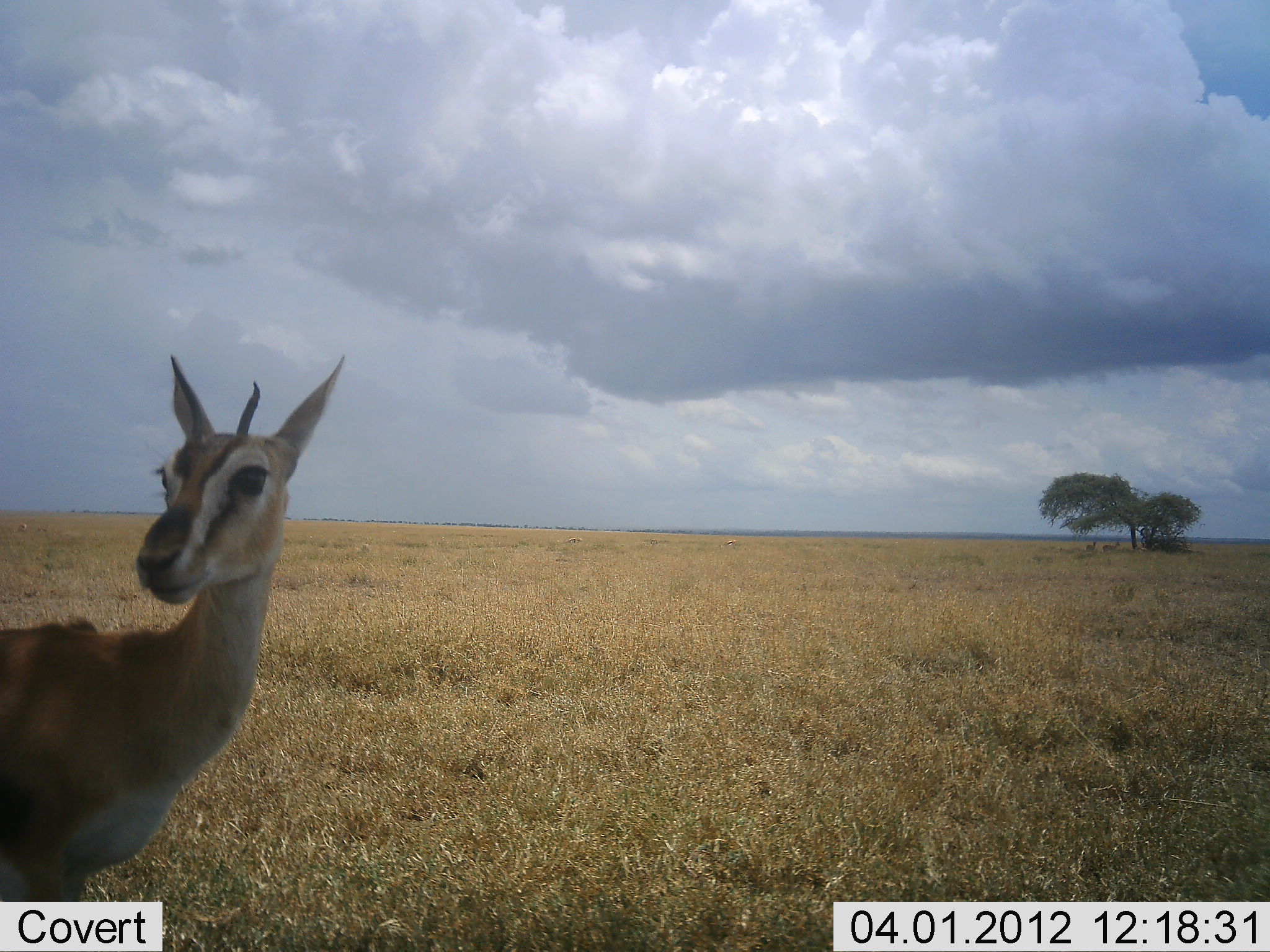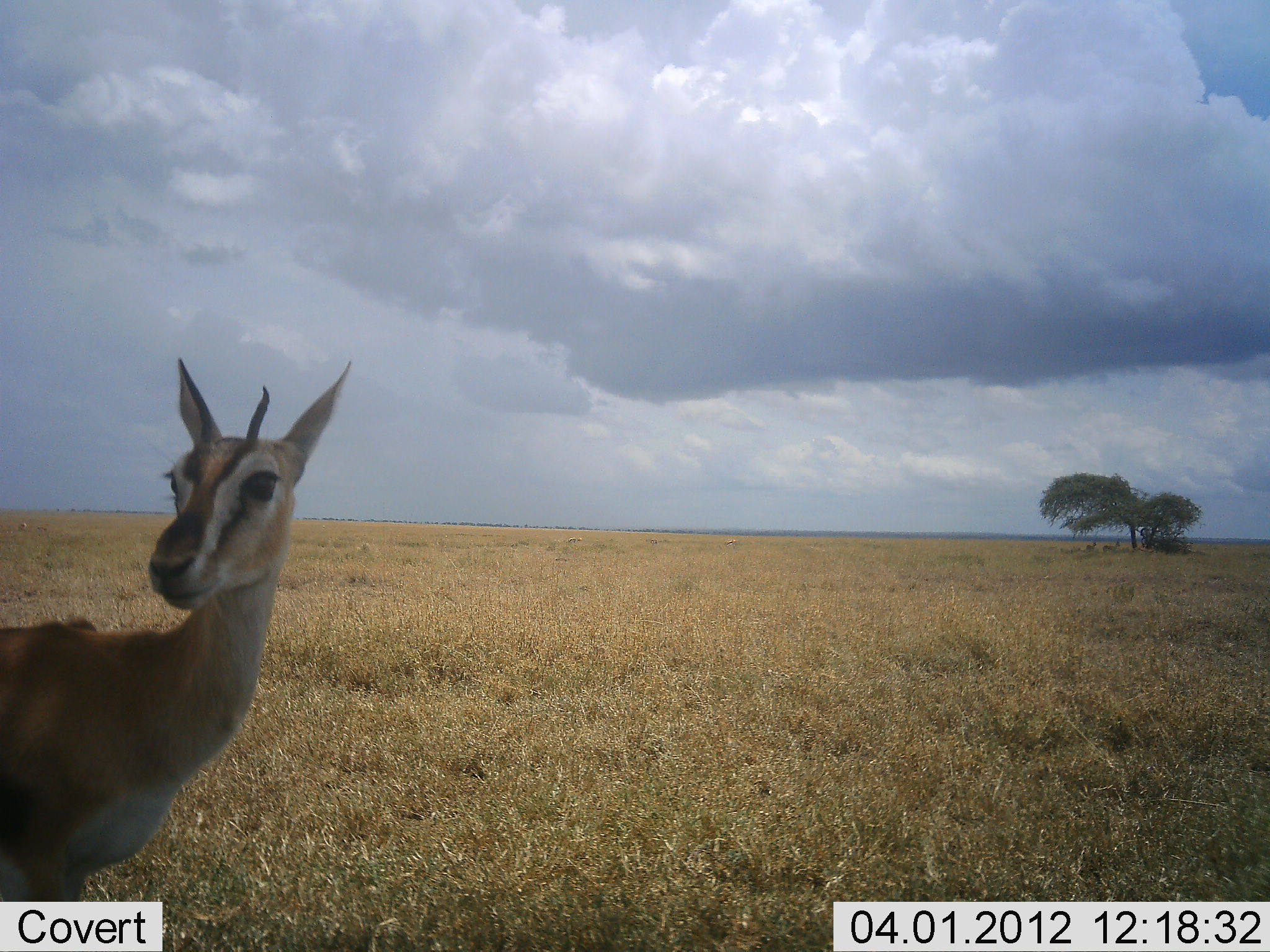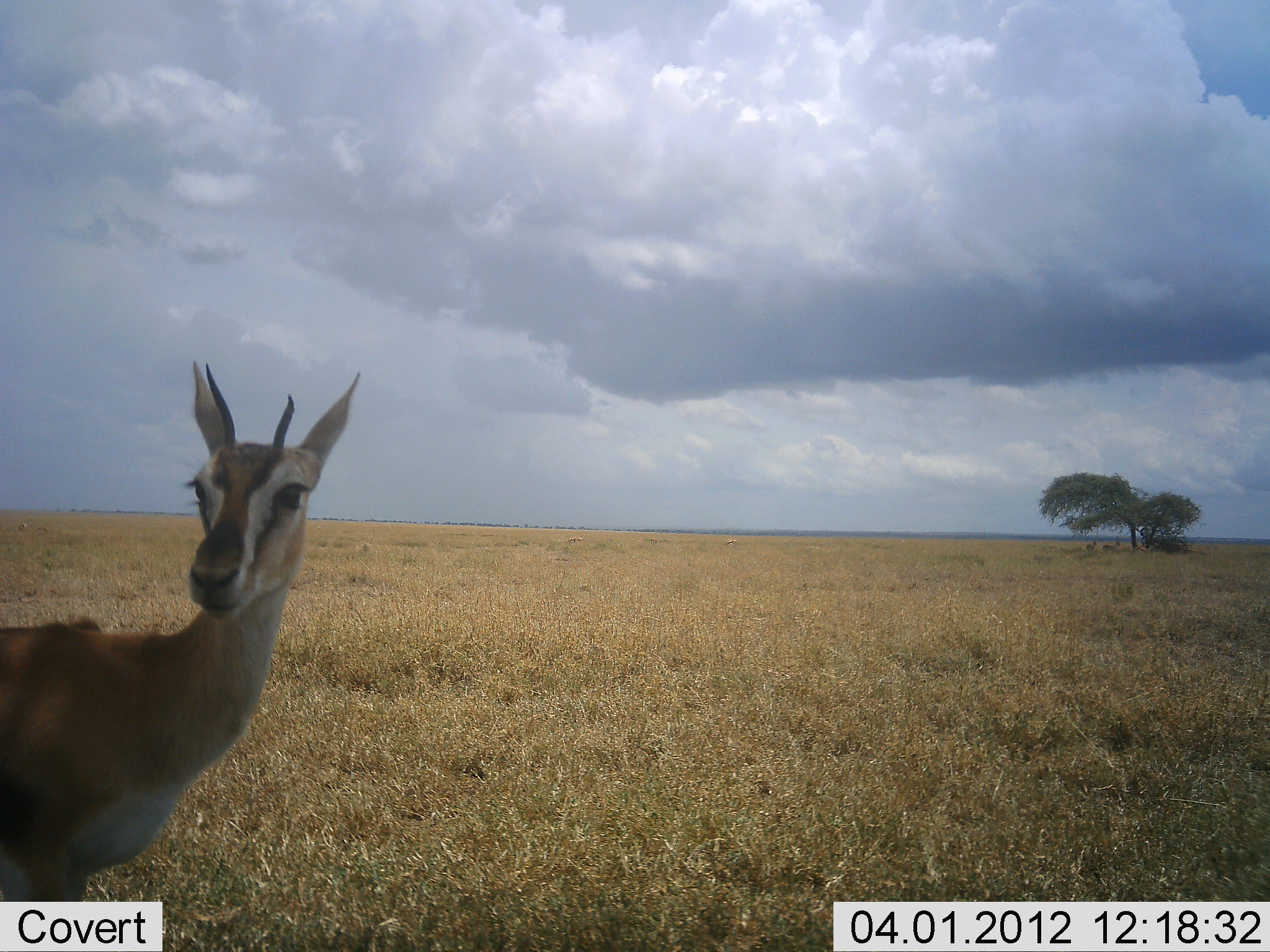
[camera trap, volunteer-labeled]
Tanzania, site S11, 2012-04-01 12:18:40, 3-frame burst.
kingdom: Animalia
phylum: Chordata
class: Mammalia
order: Artiodactyla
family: Bovidae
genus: Eudorcas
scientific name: Eudorcas thomsonii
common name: thomson's gazelle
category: gazellethomsons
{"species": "gazellethomsons (thomson's gazelle) (Eudorcas thomsonii)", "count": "1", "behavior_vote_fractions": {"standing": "100%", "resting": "0%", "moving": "0%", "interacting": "0%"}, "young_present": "0%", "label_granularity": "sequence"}